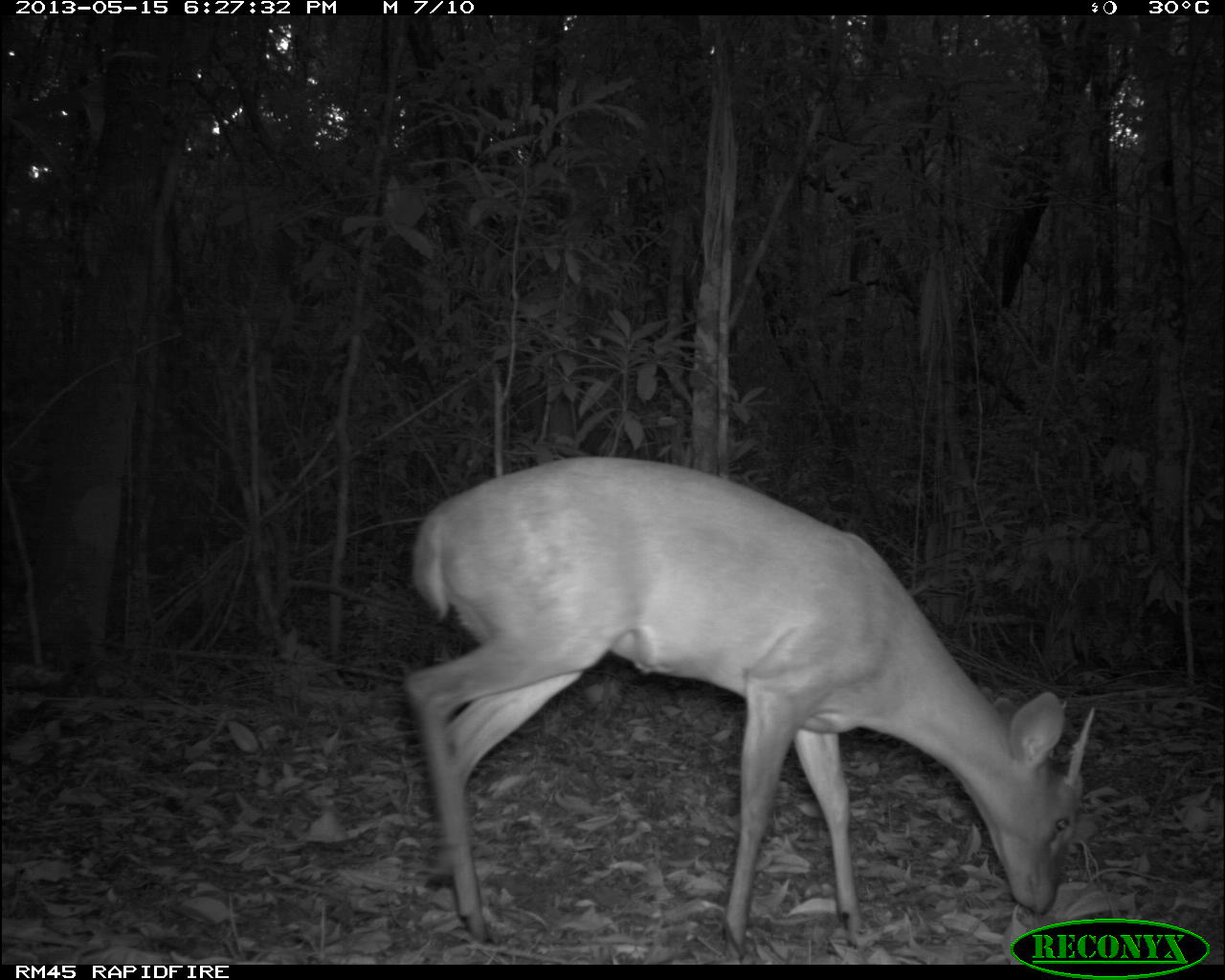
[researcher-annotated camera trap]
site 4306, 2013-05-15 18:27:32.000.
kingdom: Animalia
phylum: Chordata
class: Mammalia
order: Artiodactyla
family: Cervidae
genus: Mazama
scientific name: Mazama temama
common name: central american red brocket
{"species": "Mazama temama (central american red brocket)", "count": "1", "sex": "male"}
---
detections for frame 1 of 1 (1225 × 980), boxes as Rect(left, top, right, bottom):
mazama temama: Rect(400, 454, 1095, 959)